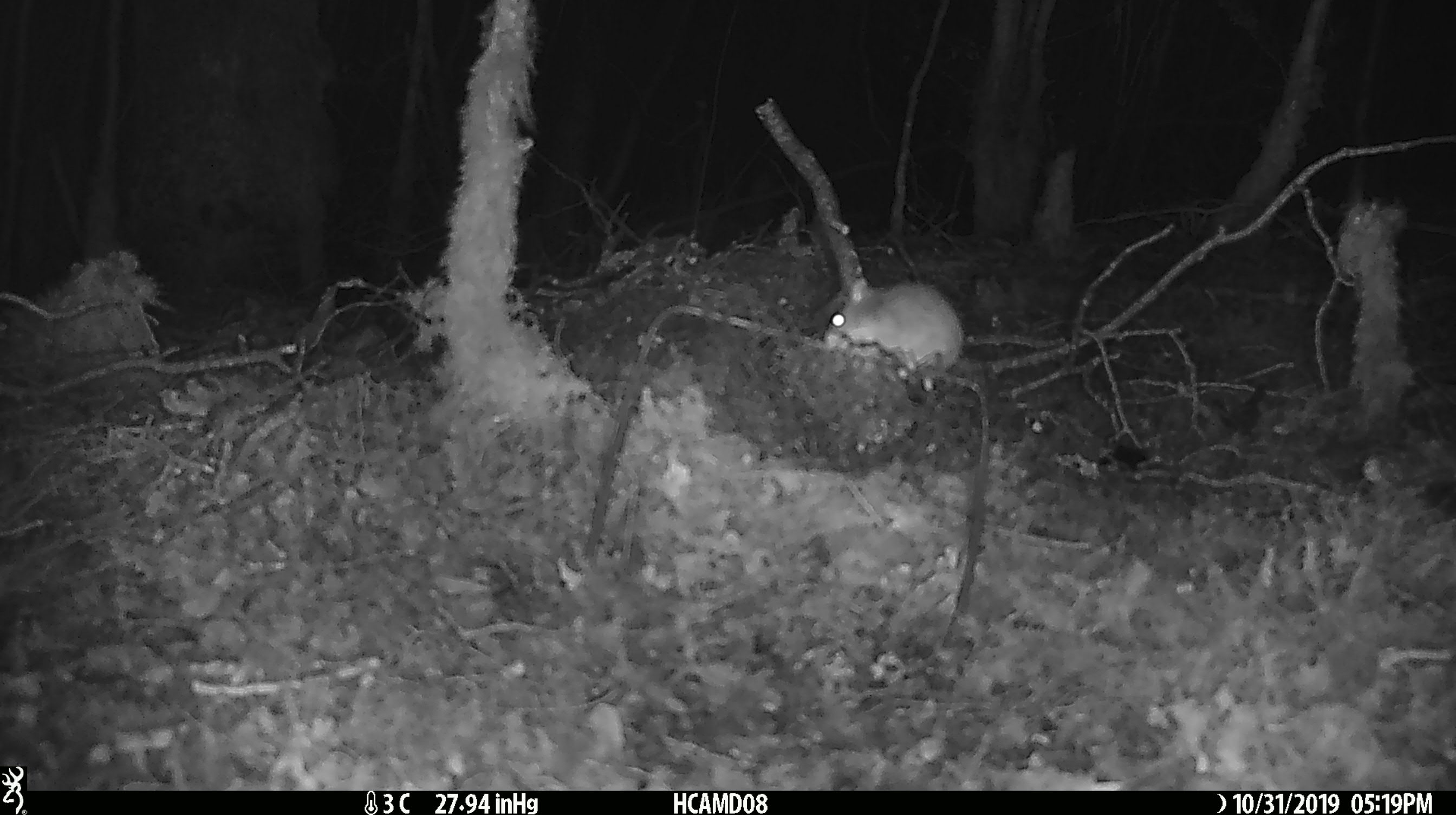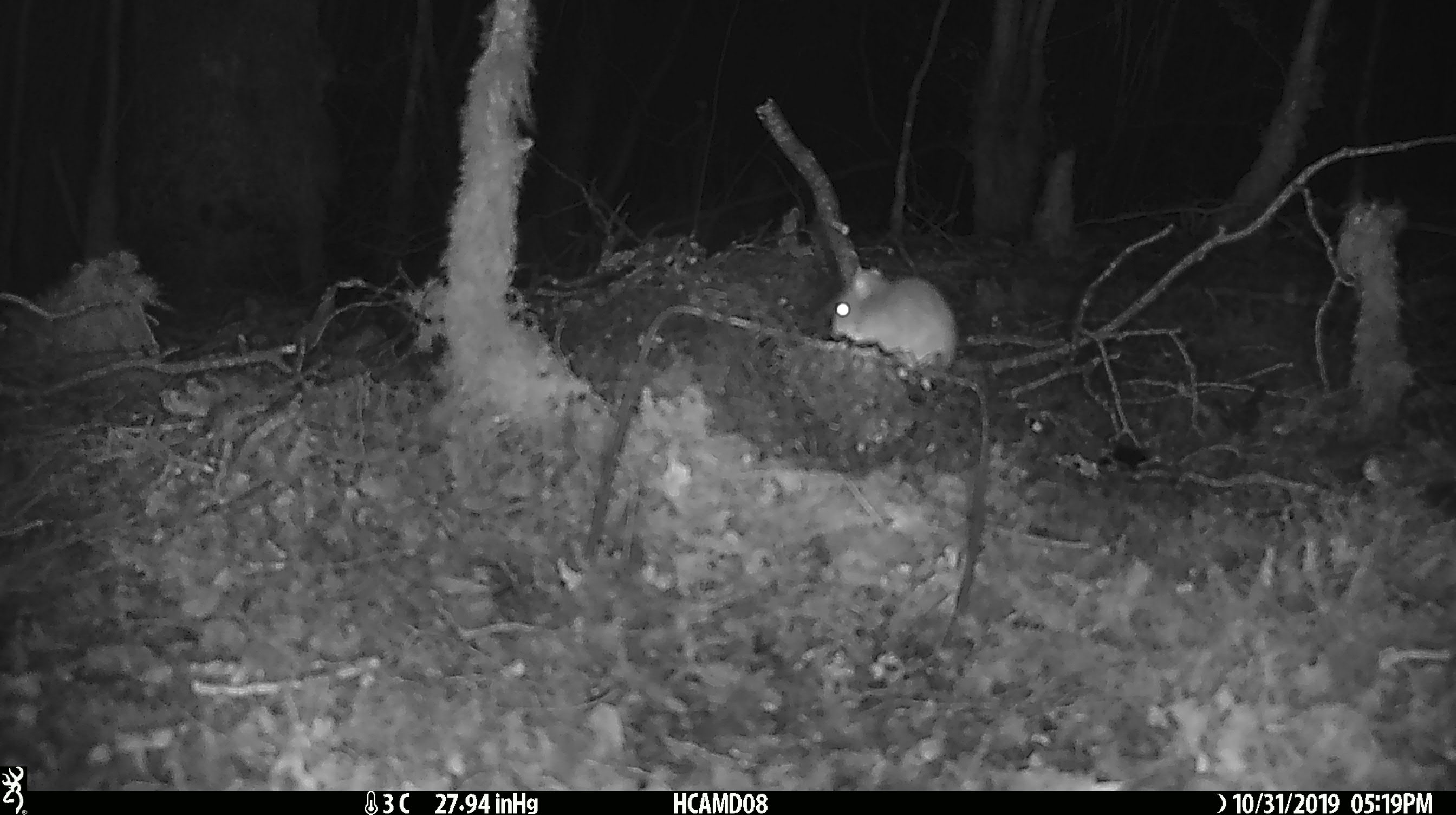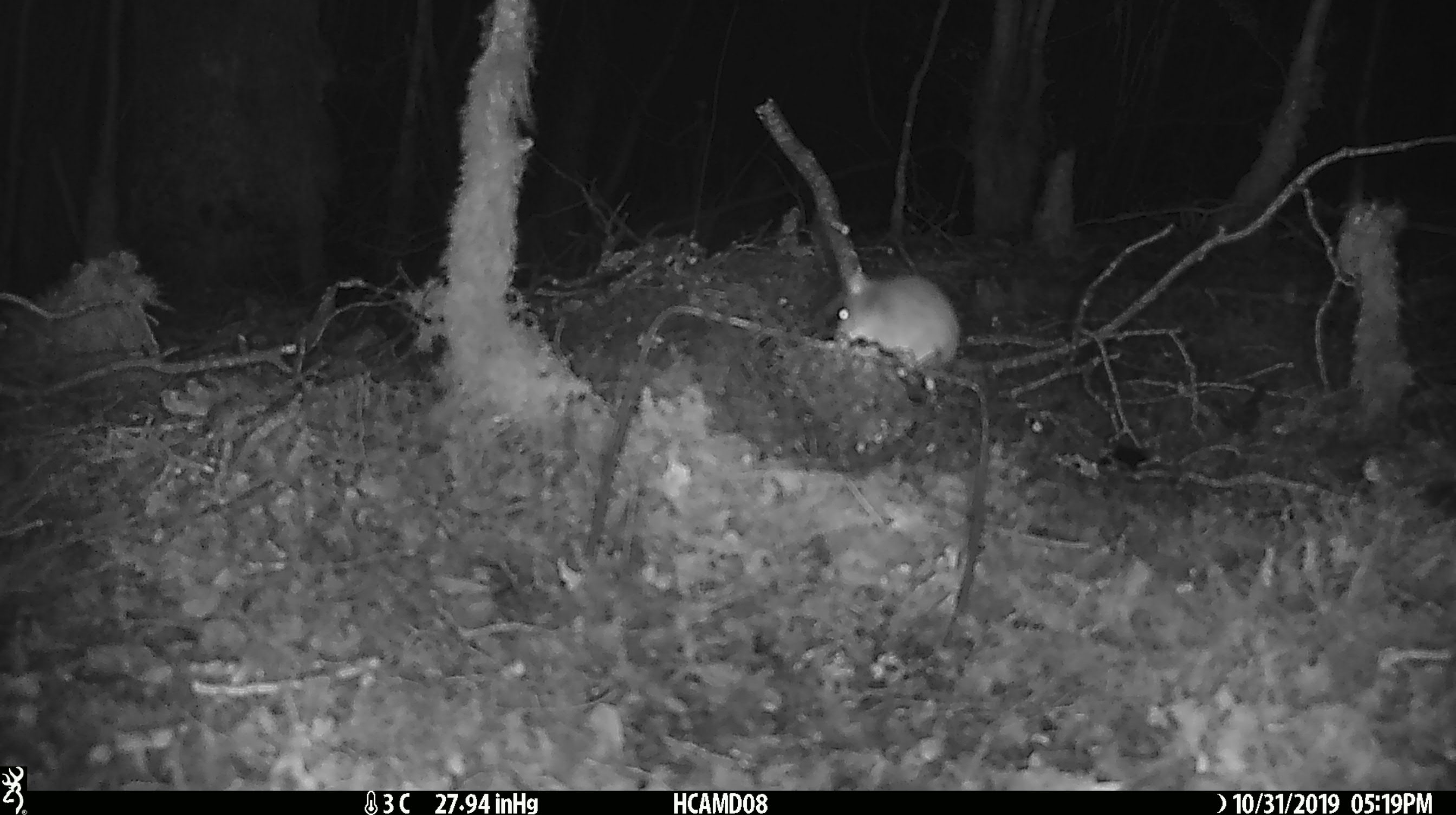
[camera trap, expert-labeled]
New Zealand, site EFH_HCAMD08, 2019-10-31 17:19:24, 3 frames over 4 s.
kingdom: Animalia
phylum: Chordata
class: Mammalia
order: Rodentia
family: Muridae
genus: Mus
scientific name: Mus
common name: mouse